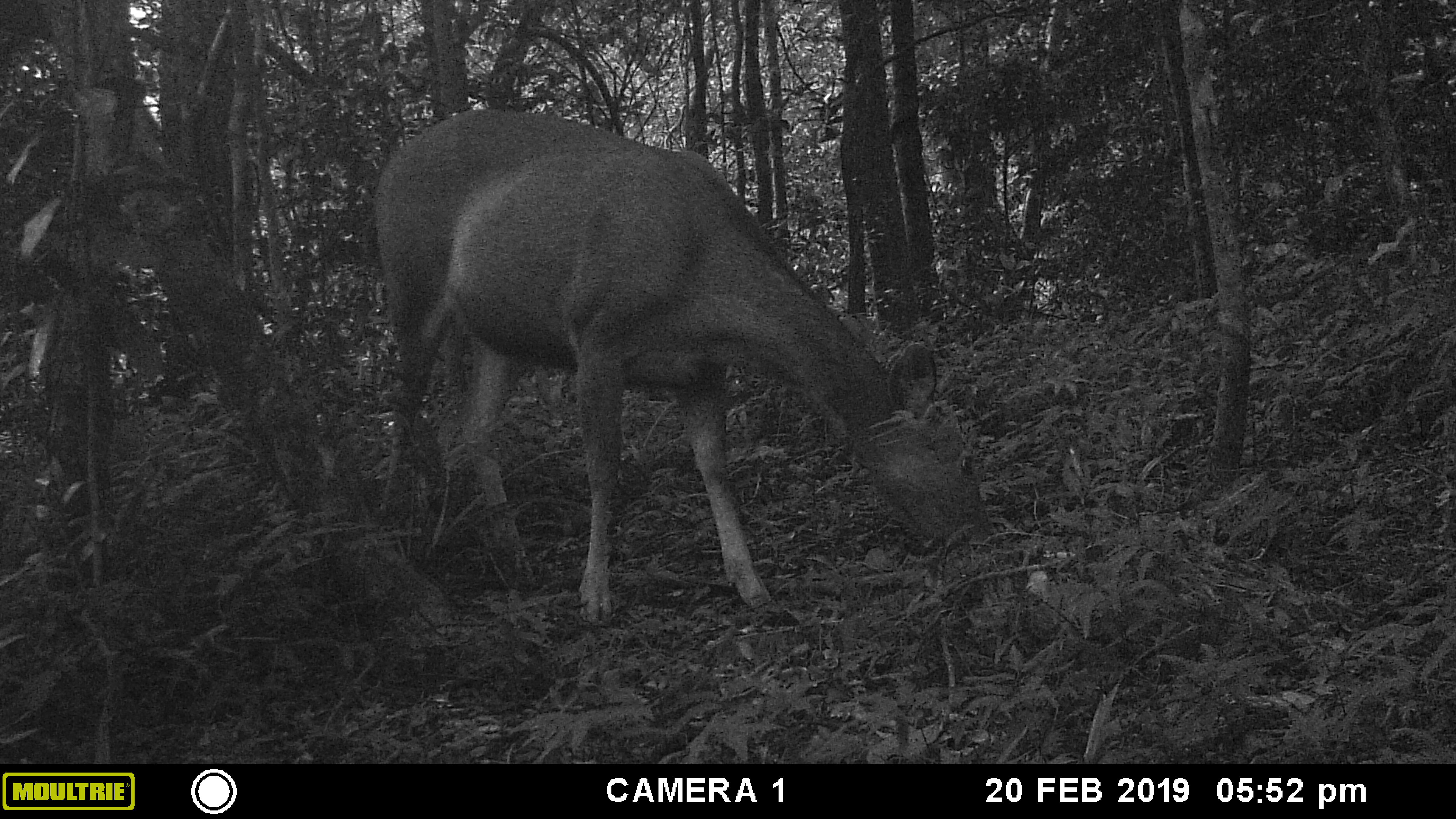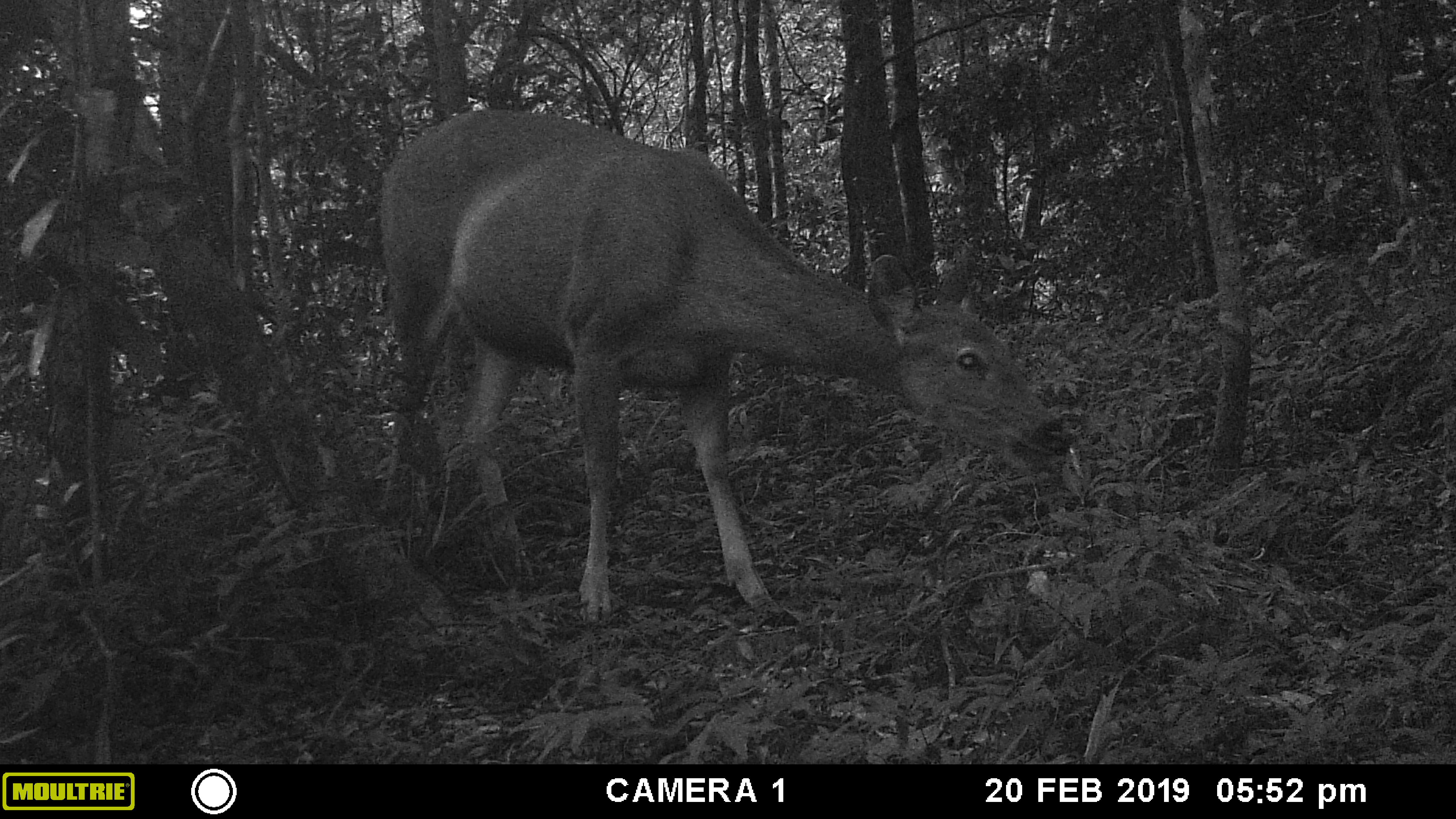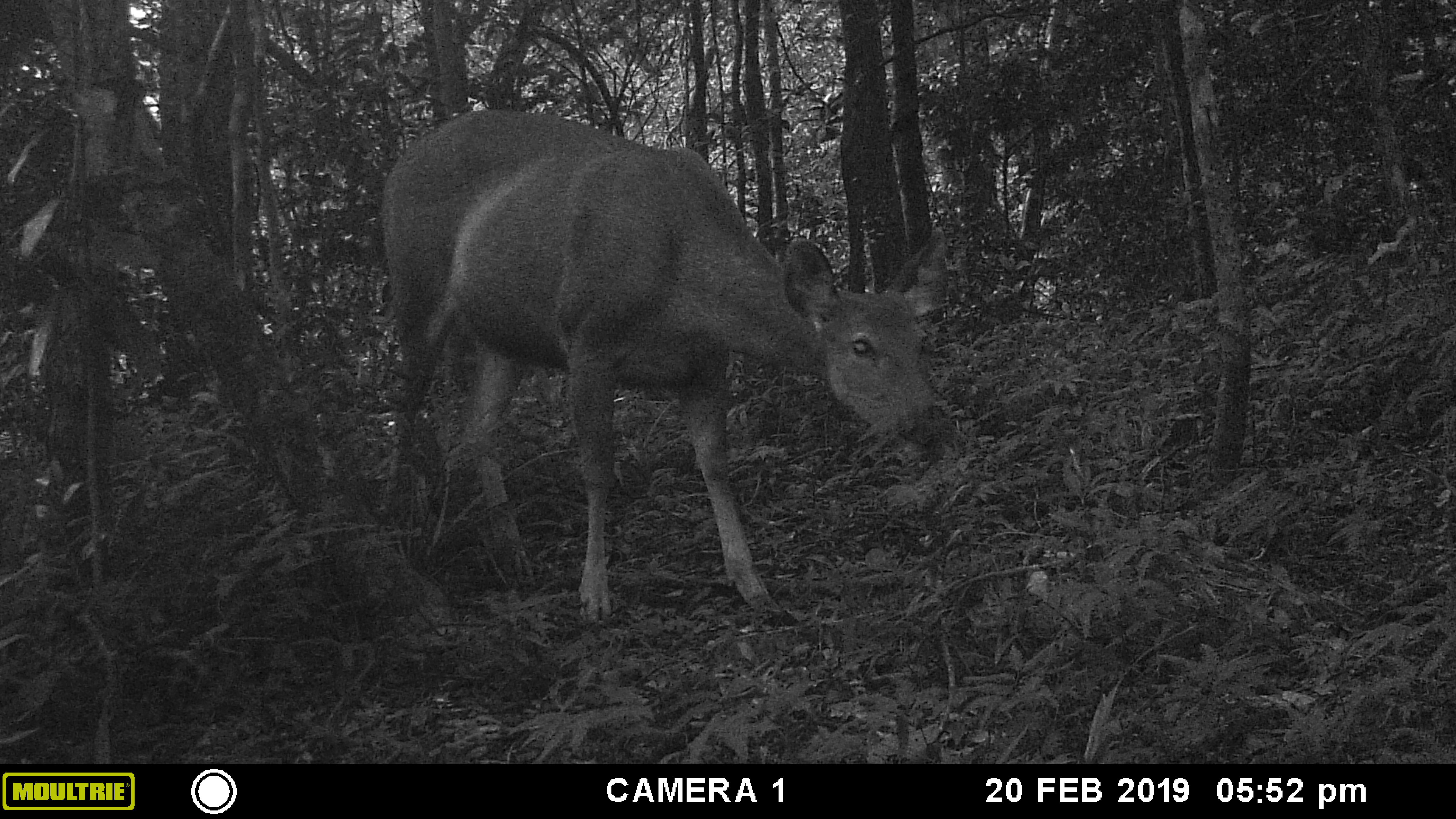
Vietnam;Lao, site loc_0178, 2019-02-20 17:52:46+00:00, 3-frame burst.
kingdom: Animalia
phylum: Chordata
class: Mammalia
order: Artiodactyla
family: Cervidae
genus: Rusa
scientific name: Rusa unicolor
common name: sambar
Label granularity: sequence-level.